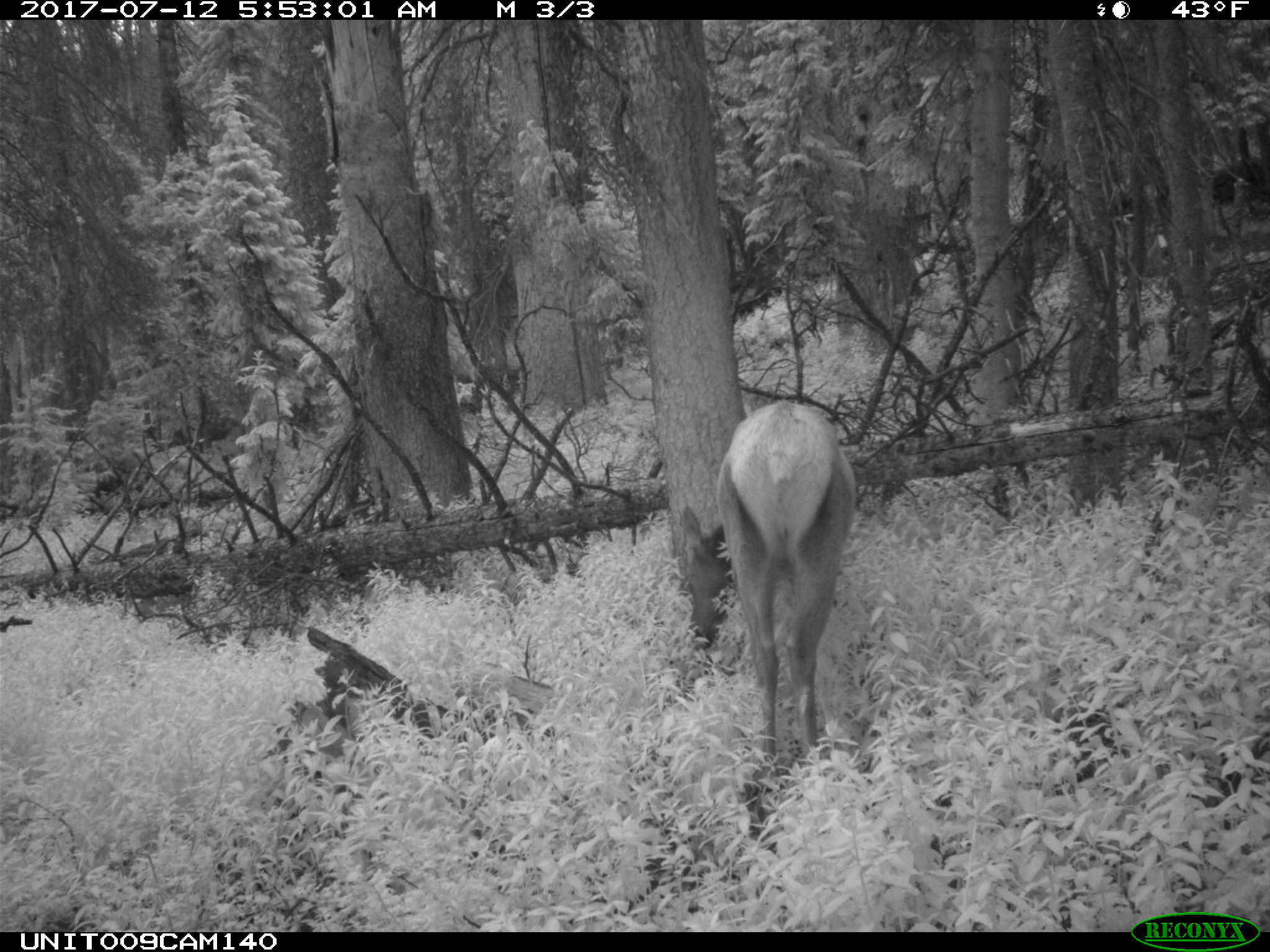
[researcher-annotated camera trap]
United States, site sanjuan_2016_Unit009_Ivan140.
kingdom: Animalia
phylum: Chordata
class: Mammalia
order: Artiodactyla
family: Cervidae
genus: Cervus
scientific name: Cervus elaphus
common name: red deer